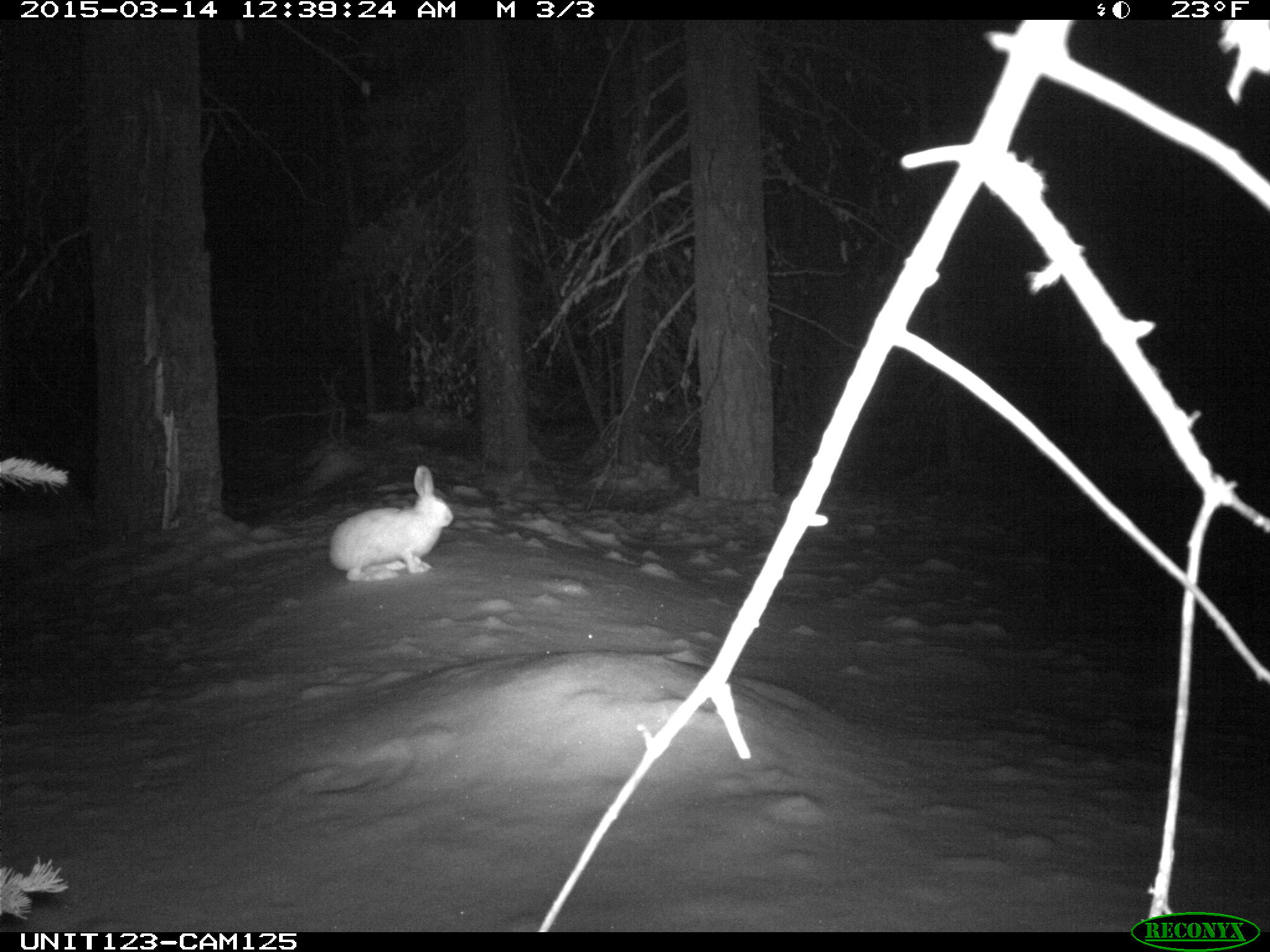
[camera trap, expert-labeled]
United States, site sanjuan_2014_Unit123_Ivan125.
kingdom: Animalia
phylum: Chordata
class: Mammalia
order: Lagomorpha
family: Leporidae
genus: Lepus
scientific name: Lepus americanus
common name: snowshoe hare